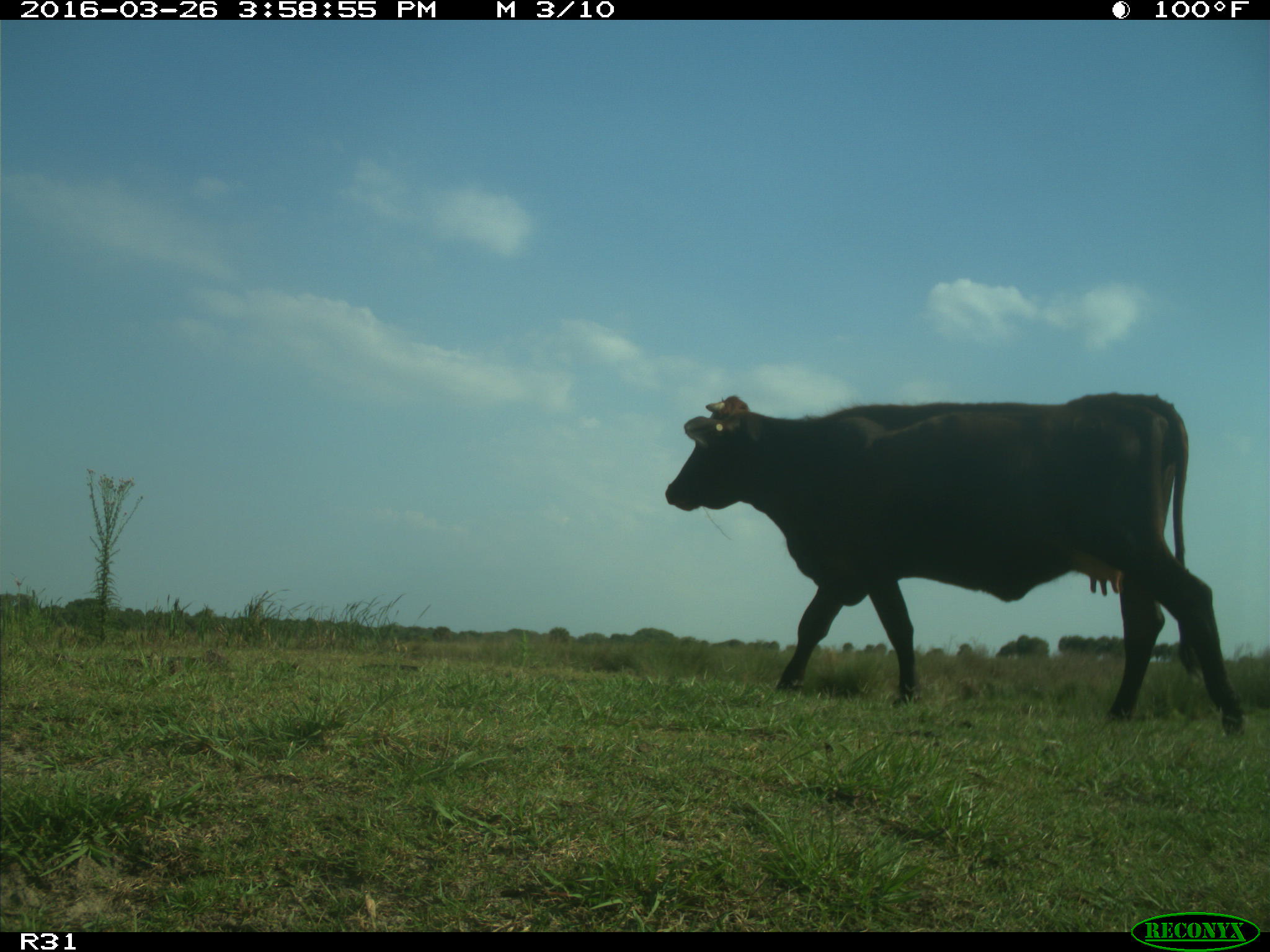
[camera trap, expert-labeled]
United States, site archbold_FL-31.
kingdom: Animalia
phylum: Chordata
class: Mammalia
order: Artiodactyla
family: Bovidae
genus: Bos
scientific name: Bos taurus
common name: domestic cow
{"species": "Bos taurus (domestic cow)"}